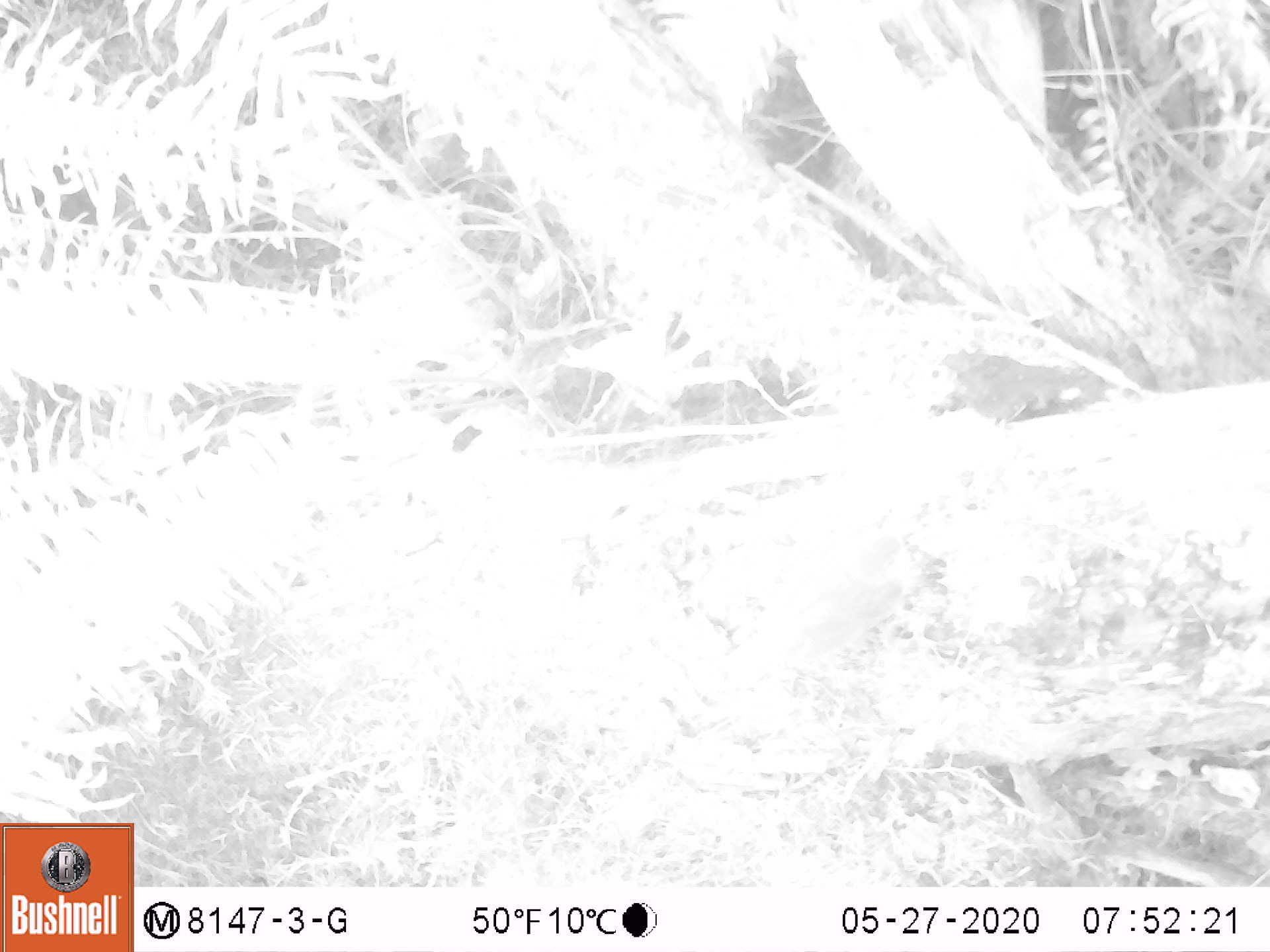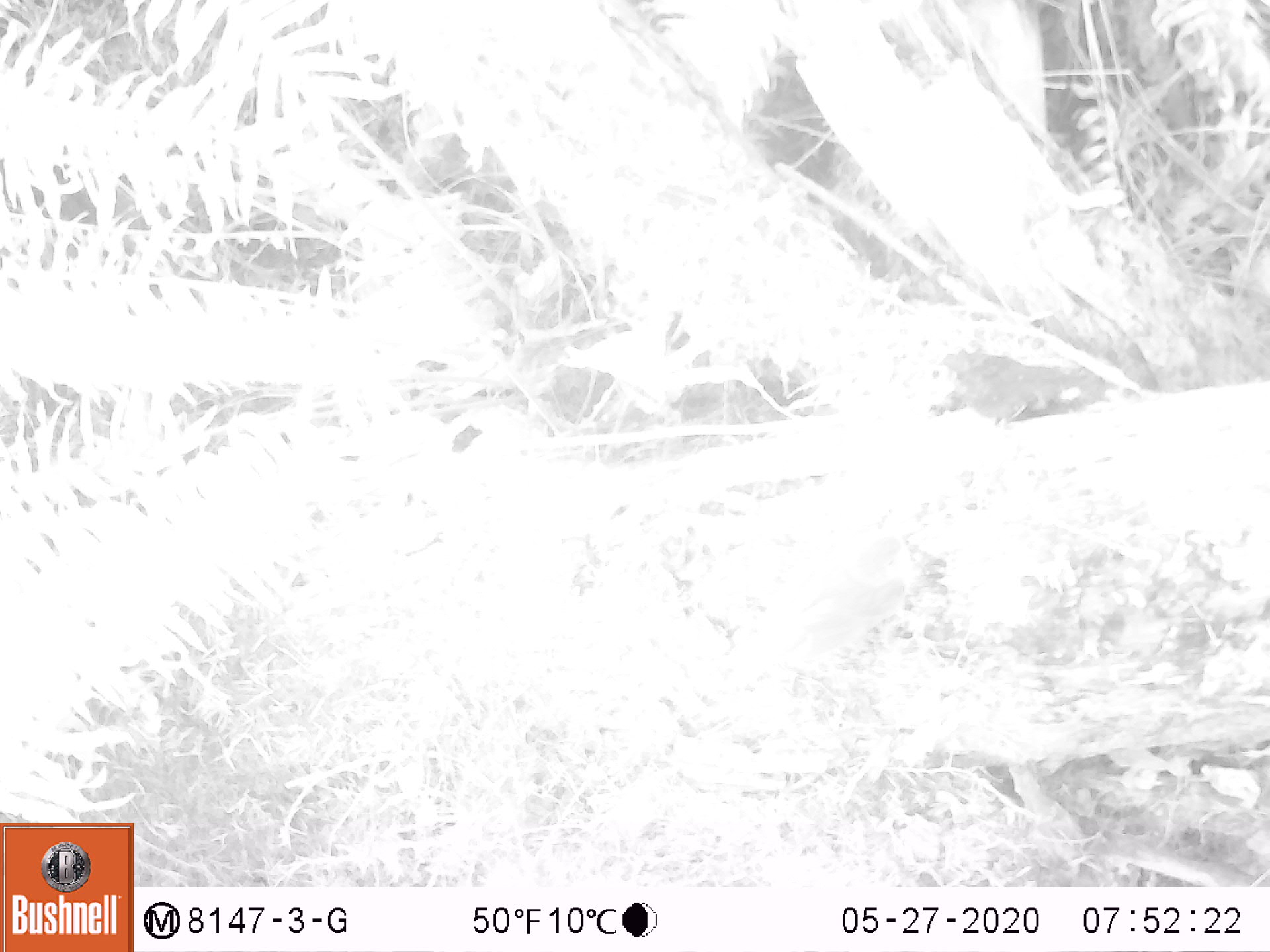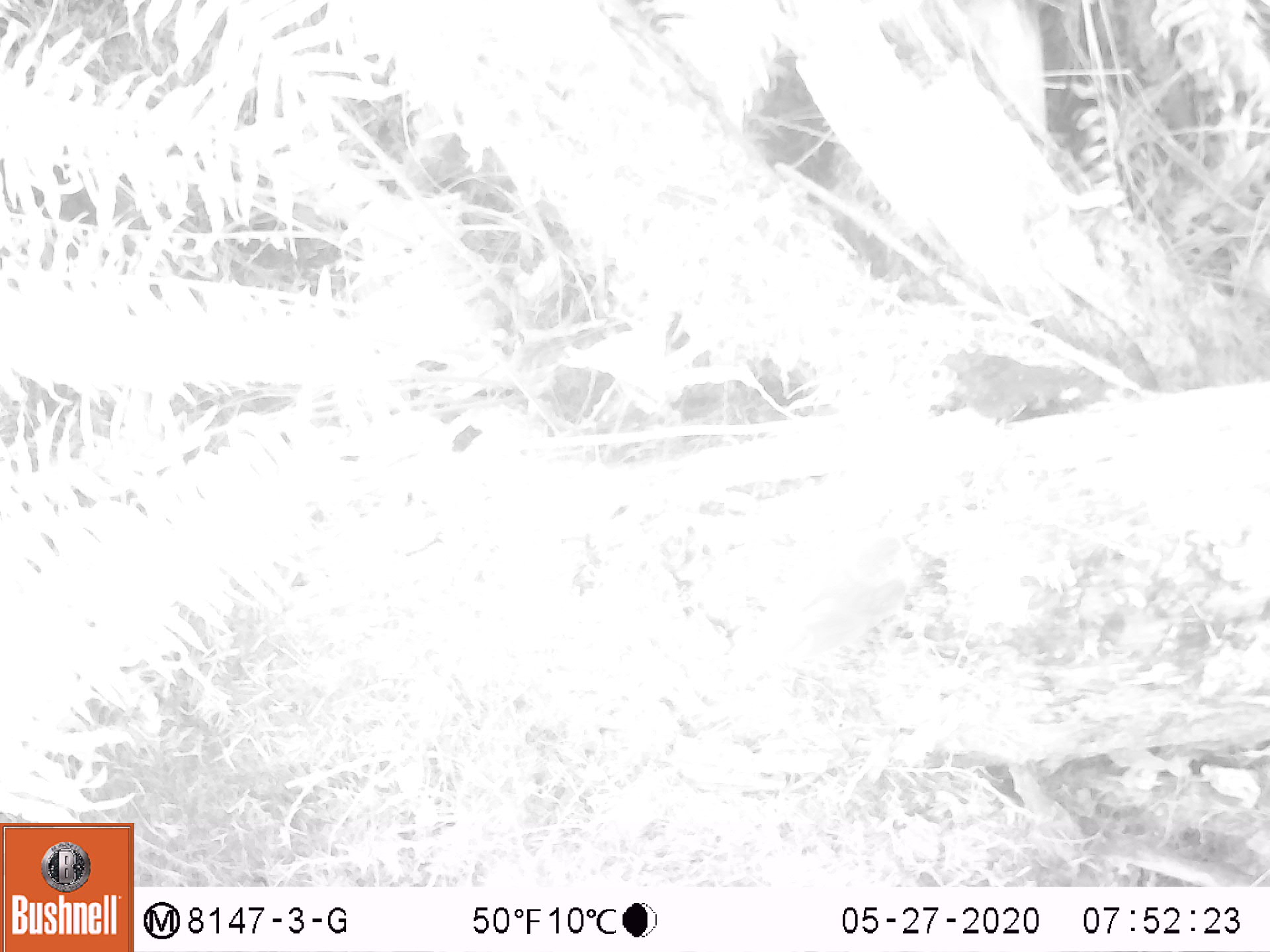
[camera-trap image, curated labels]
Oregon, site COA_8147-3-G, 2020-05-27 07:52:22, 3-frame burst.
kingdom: Animalia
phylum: Chordata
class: Aves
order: Passeriformes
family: Turdidae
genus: Catharus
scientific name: Catharus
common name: brown thrushes and nightingale-thrushes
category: catharus species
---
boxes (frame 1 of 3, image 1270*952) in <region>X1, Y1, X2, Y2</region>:
catharus species: <region>710, 519, 920, 694</region>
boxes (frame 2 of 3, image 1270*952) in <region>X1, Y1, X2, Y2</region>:
catharus species: <region>719, 513, 918, 703</region>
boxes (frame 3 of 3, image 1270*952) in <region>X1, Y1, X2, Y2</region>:
catharus species: <region>731, 515, 931, 701</region>